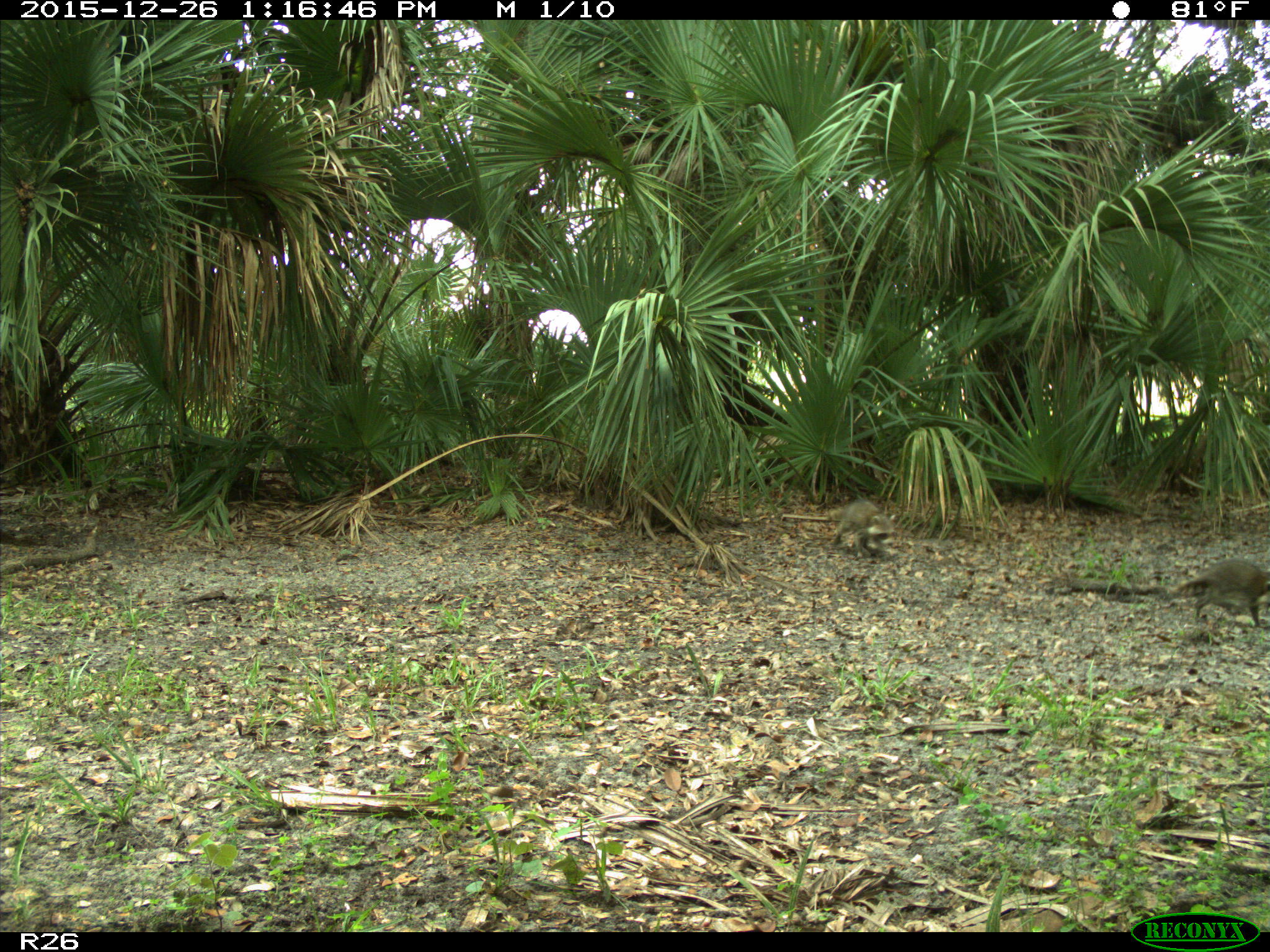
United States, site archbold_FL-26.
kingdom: Animalia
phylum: Chordata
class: Mammalia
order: Carnivora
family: Procyonidae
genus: Procyon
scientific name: Procyon lotor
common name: common raccoon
Procyon lotor (common raccoon).